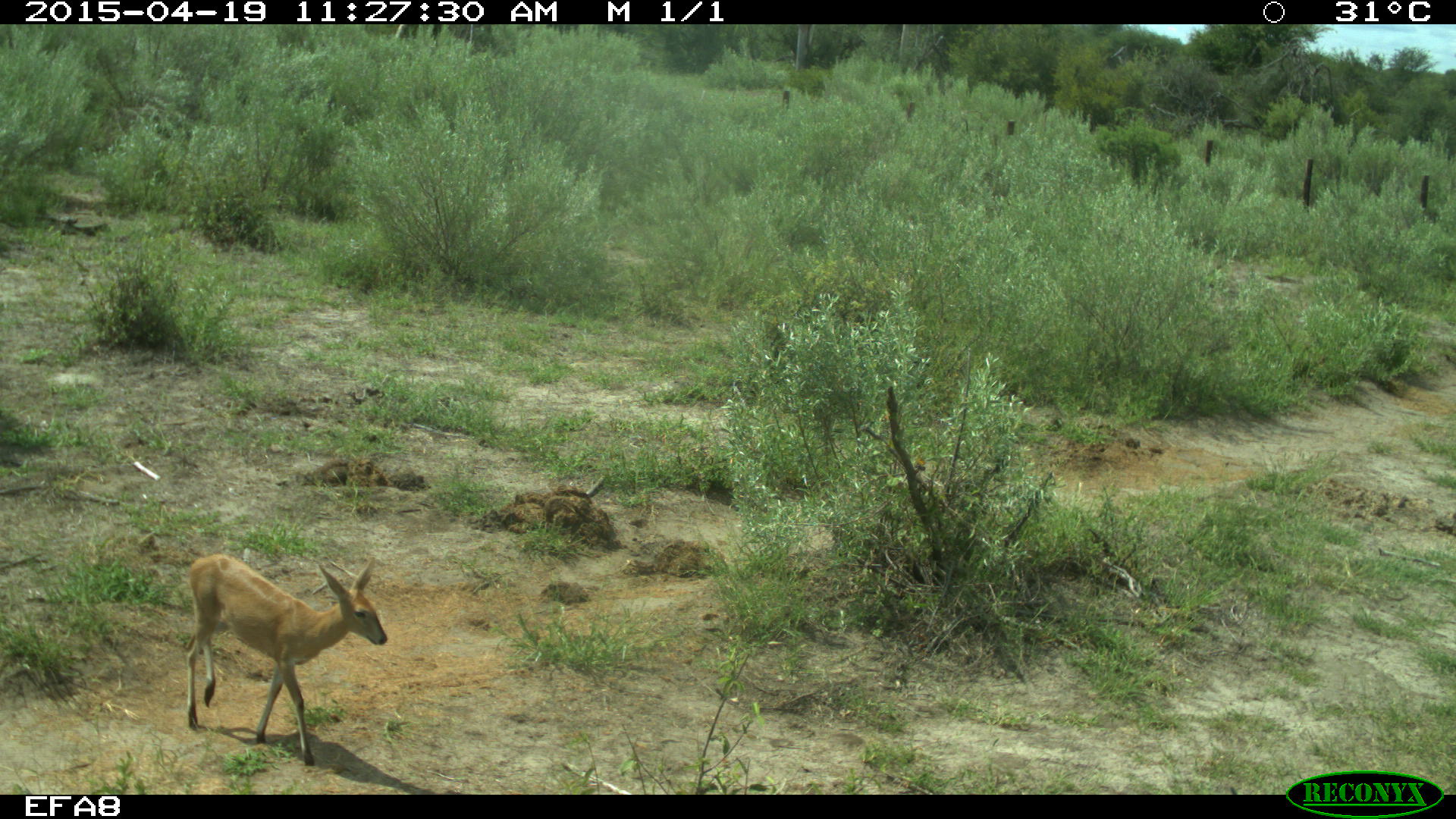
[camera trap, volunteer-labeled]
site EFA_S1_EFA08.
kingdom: Animalia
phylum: Chordata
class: Mammalia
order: Artiodactyla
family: Bovidae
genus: Raphicerus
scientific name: Raphicerus campestris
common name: steenbok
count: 1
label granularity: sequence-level